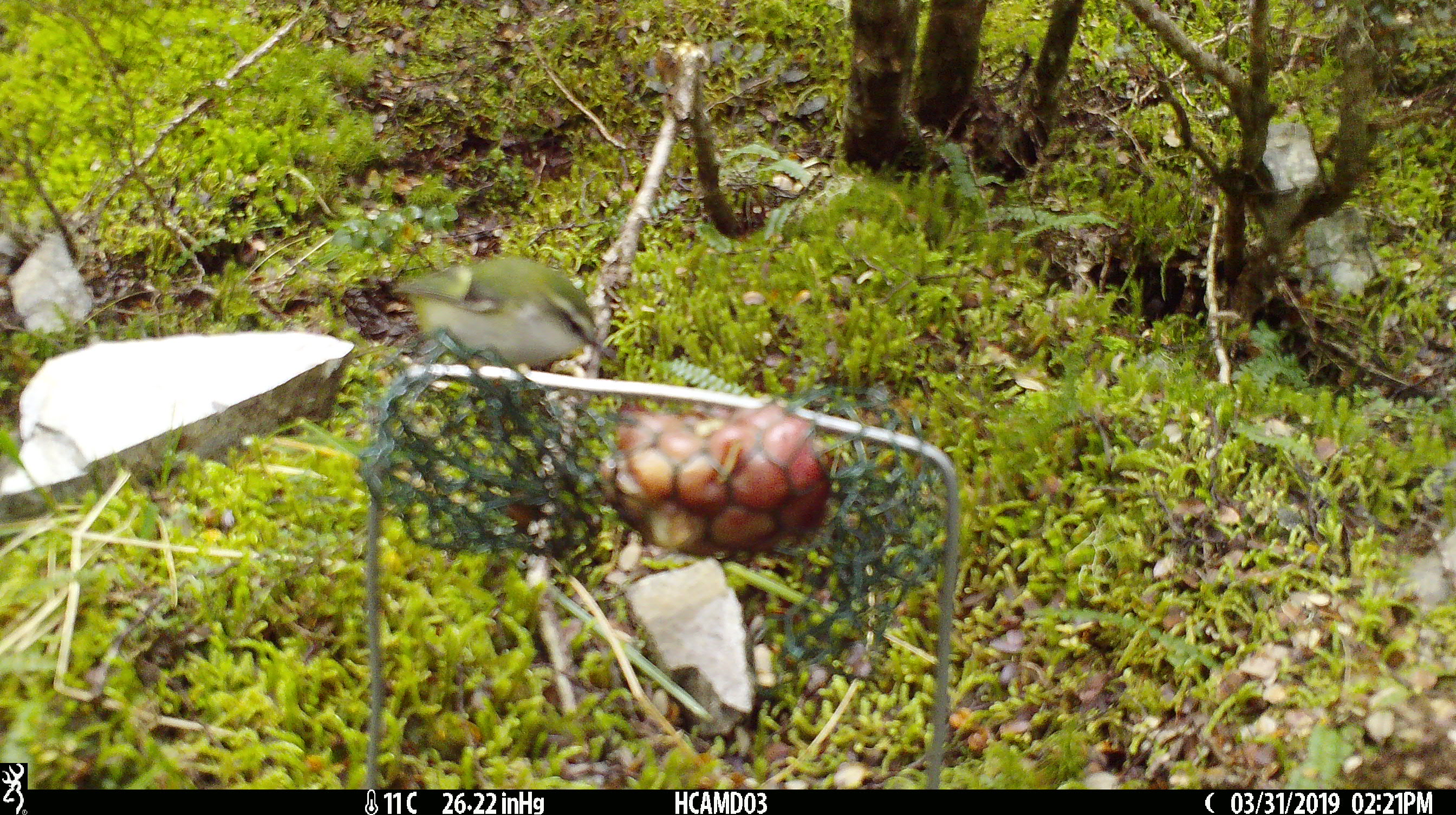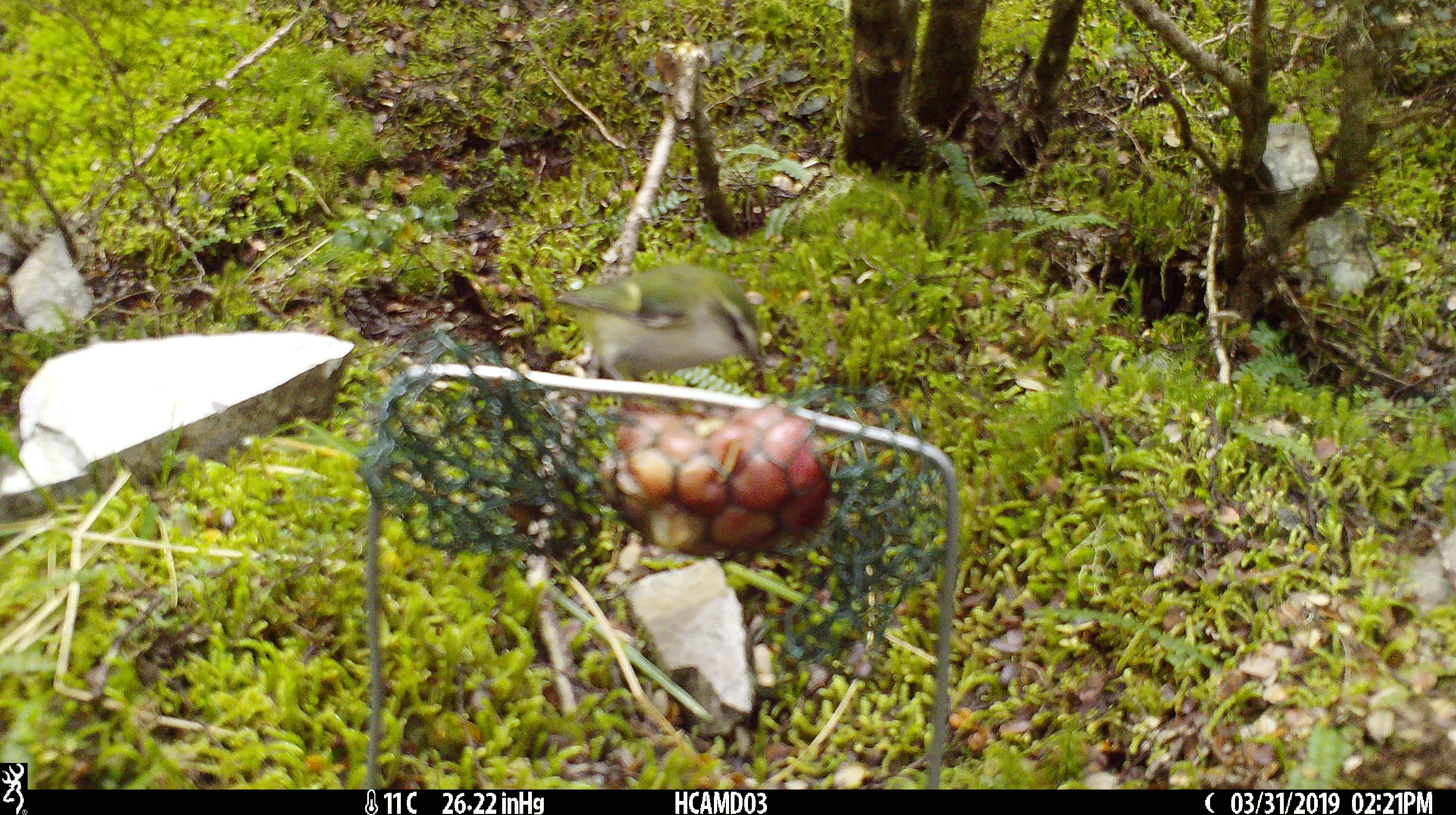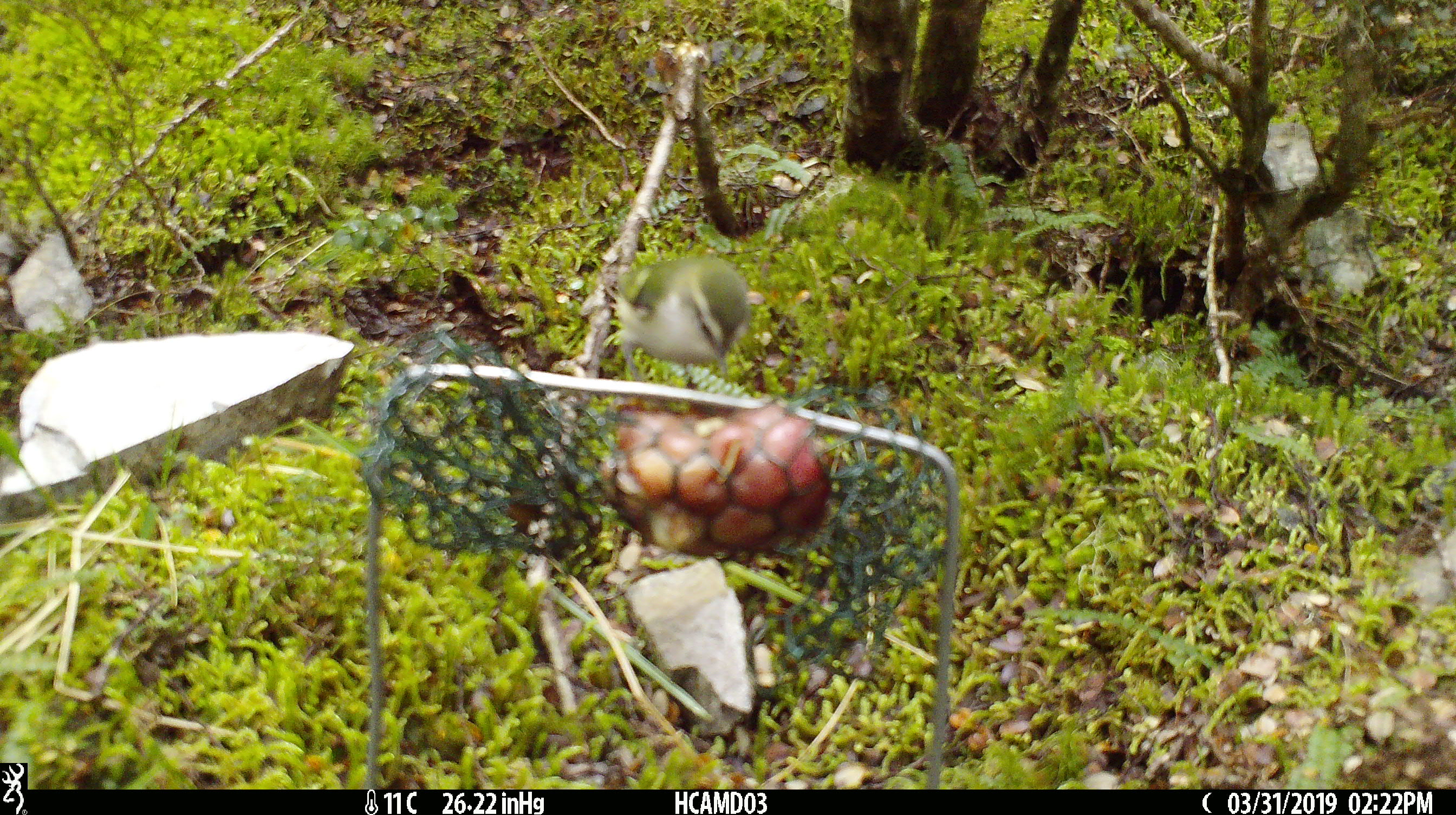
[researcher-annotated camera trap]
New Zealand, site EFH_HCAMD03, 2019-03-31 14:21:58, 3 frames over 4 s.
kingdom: Animalia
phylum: Chordata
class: Aves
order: Passeriformes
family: Acanthisittidae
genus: Acanthisitta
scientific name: Acanthisitta chloris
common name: rifleman